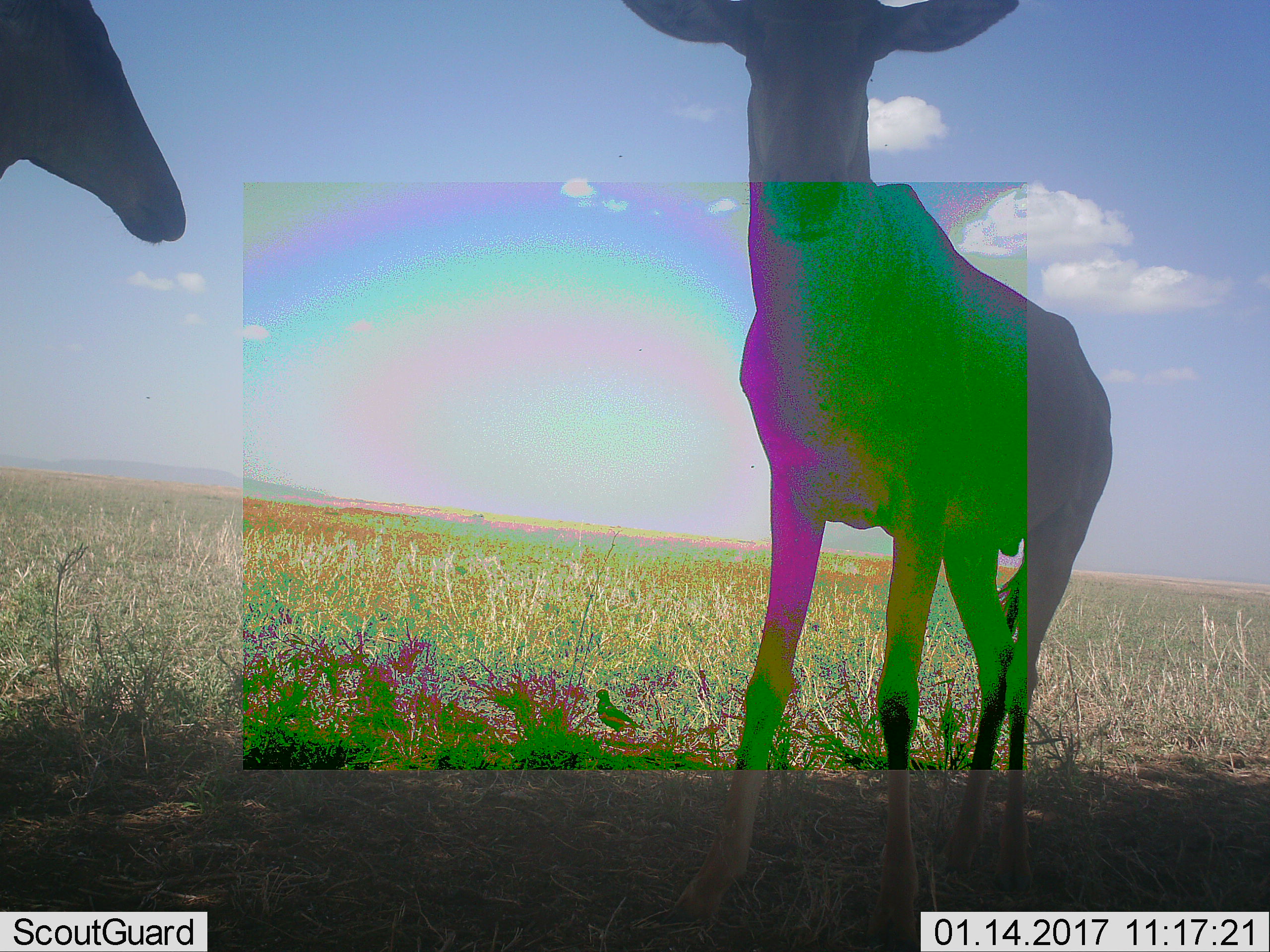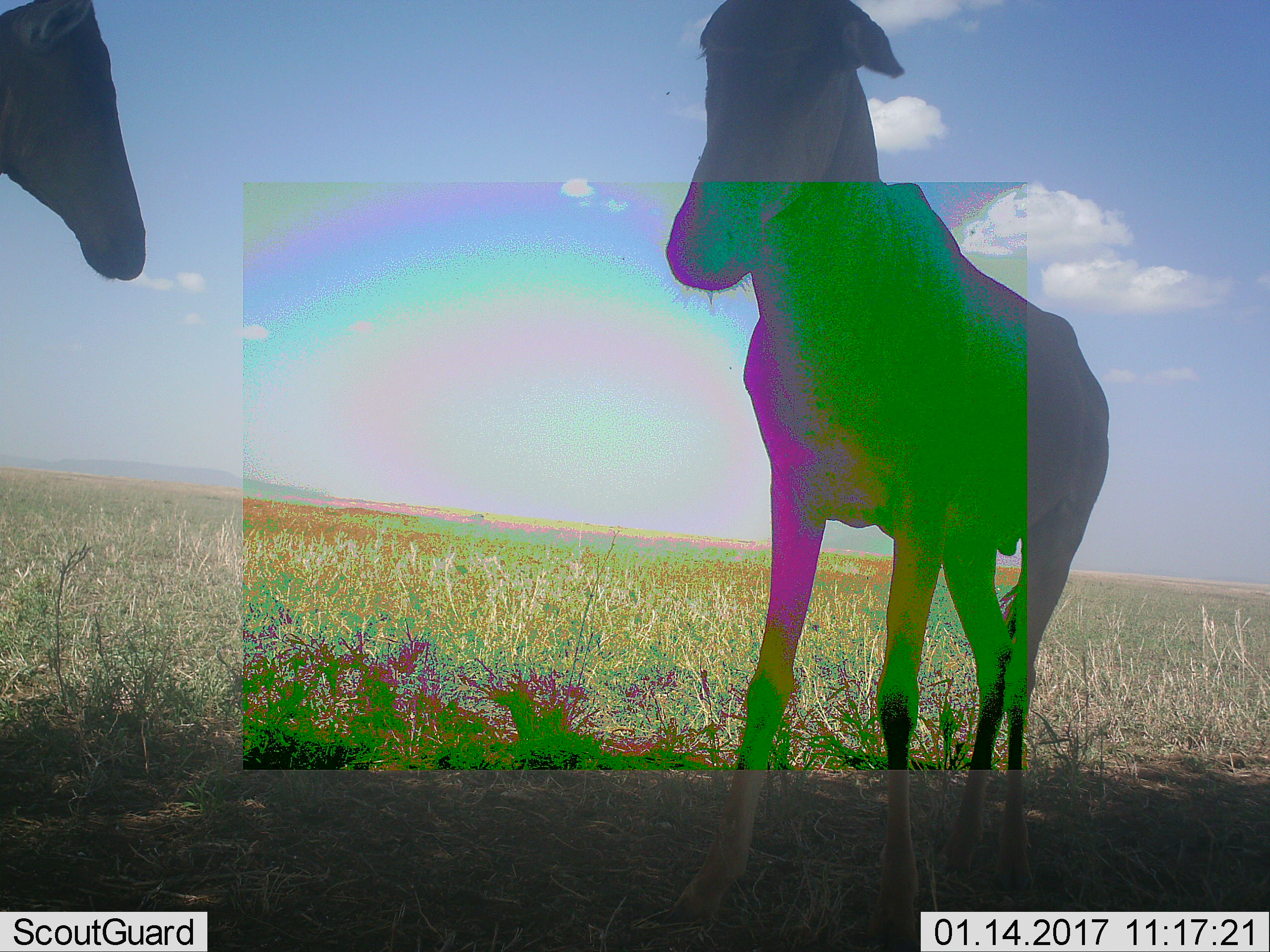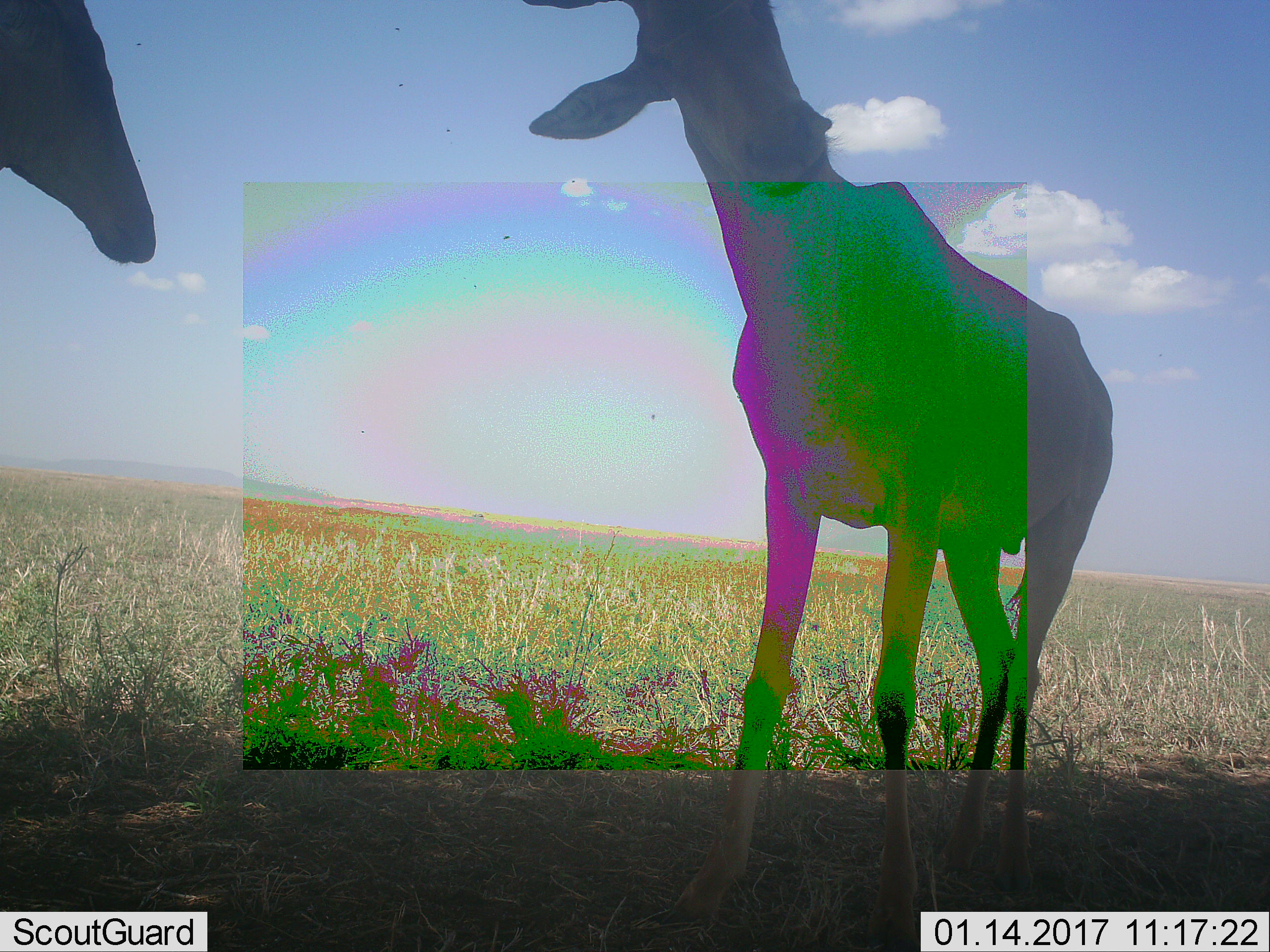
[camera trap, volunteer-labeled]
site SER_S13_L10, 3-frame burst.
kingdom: Animalia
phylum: Chordata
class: Mammalia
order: Artiodactyla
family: Bovidae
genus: Alcelaphus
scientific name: Alcelaphus buselaphus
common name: hartebeest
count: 2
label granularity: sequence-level